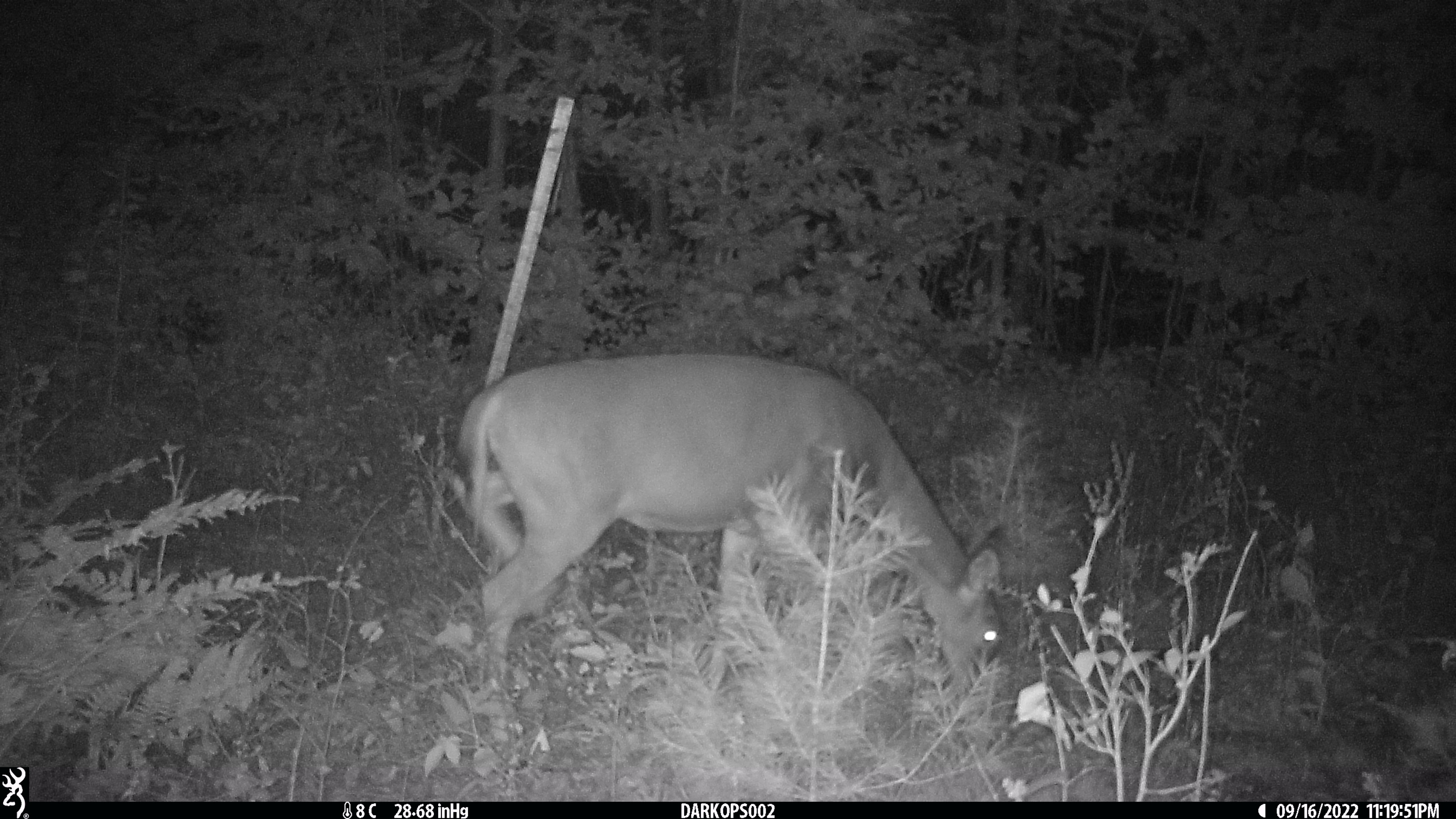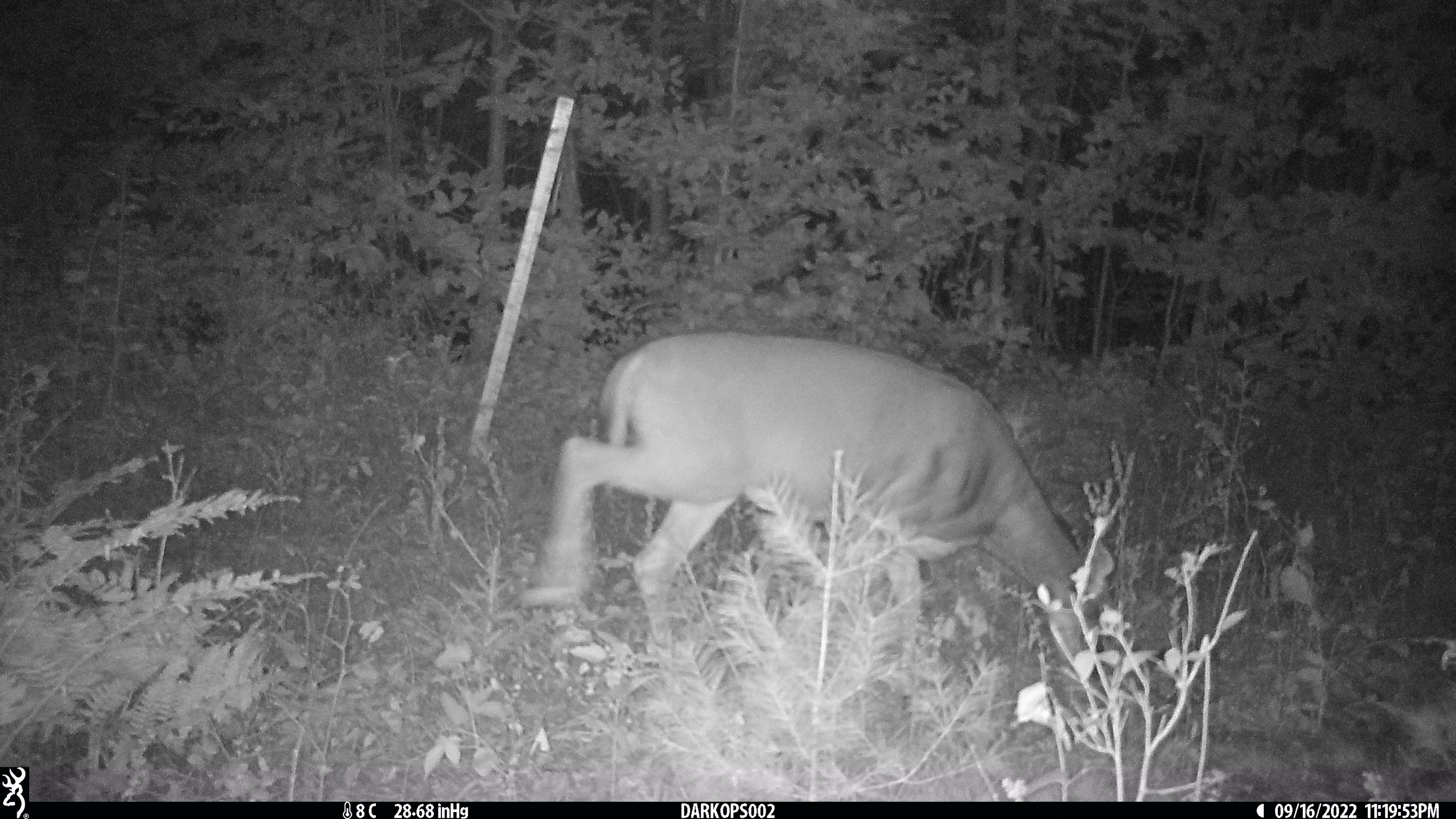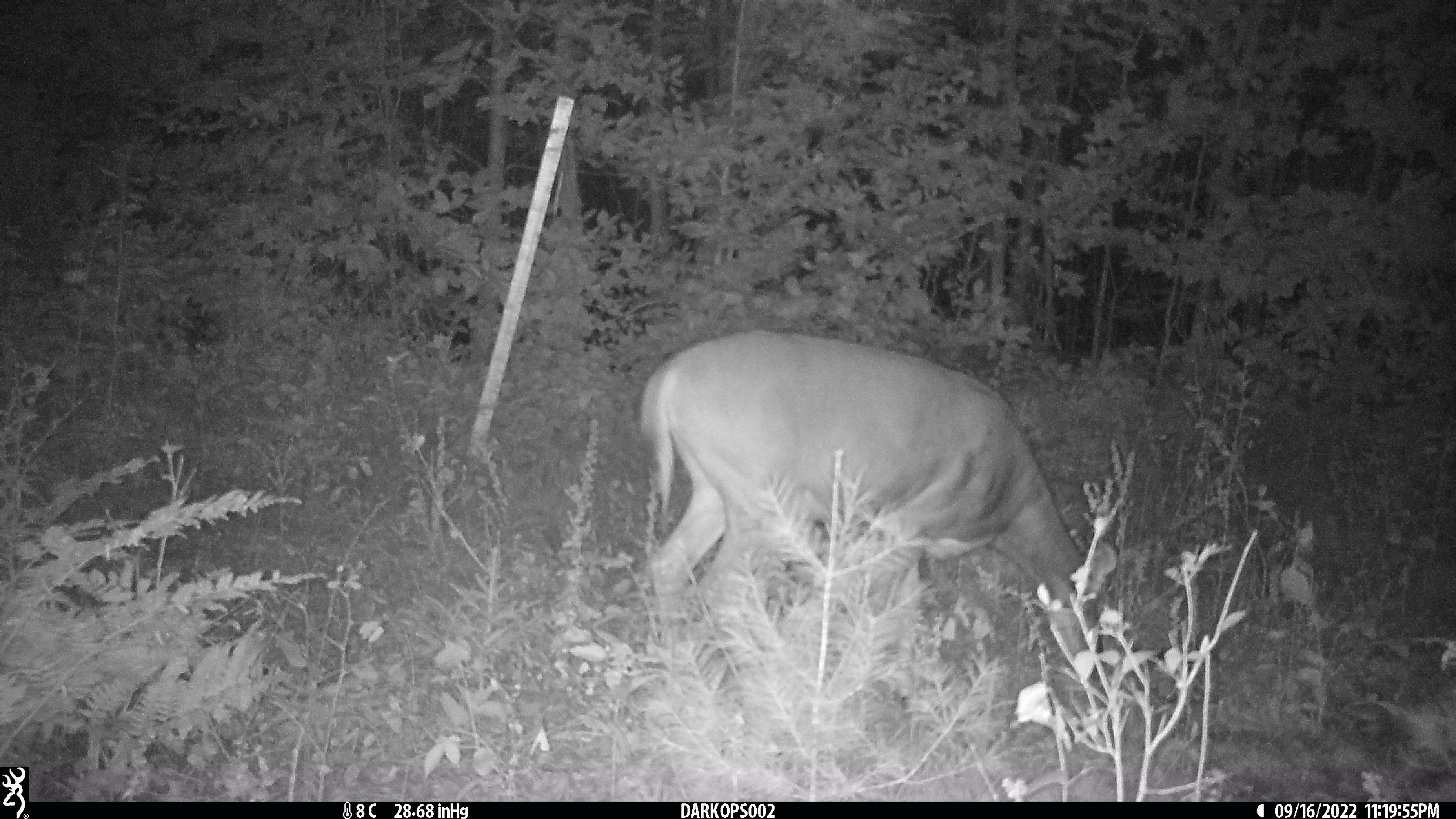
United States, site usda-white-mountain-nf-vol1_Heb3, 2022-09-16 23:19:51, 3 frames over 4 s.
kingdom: Animalia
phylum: Chordata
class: Mammalia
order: Artiodactyla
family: Cervidae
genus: Odocoileus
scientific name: Odocoileus virginianus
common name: white-tailed deer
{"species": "white-tailed deer (Odocoileus virginianus)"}